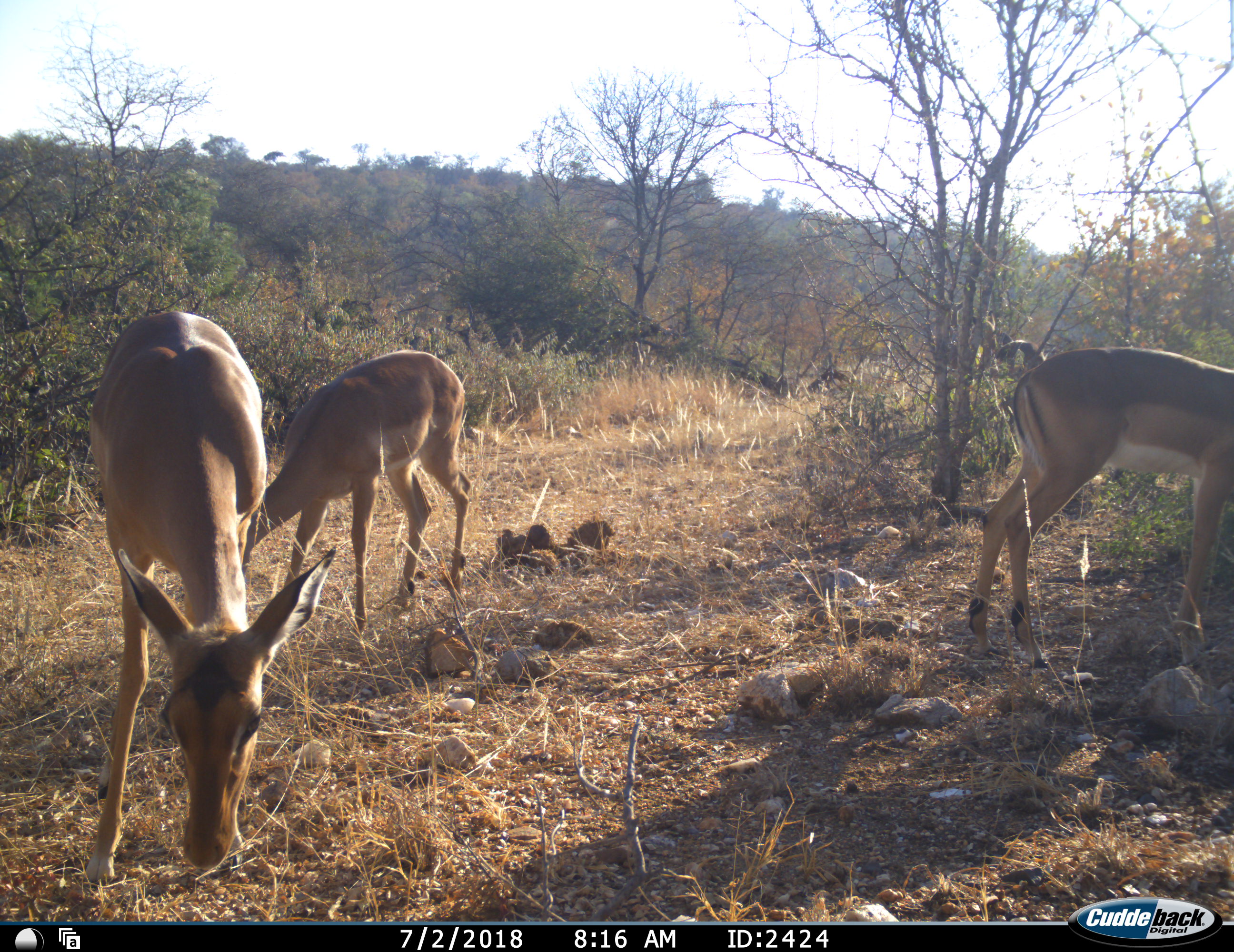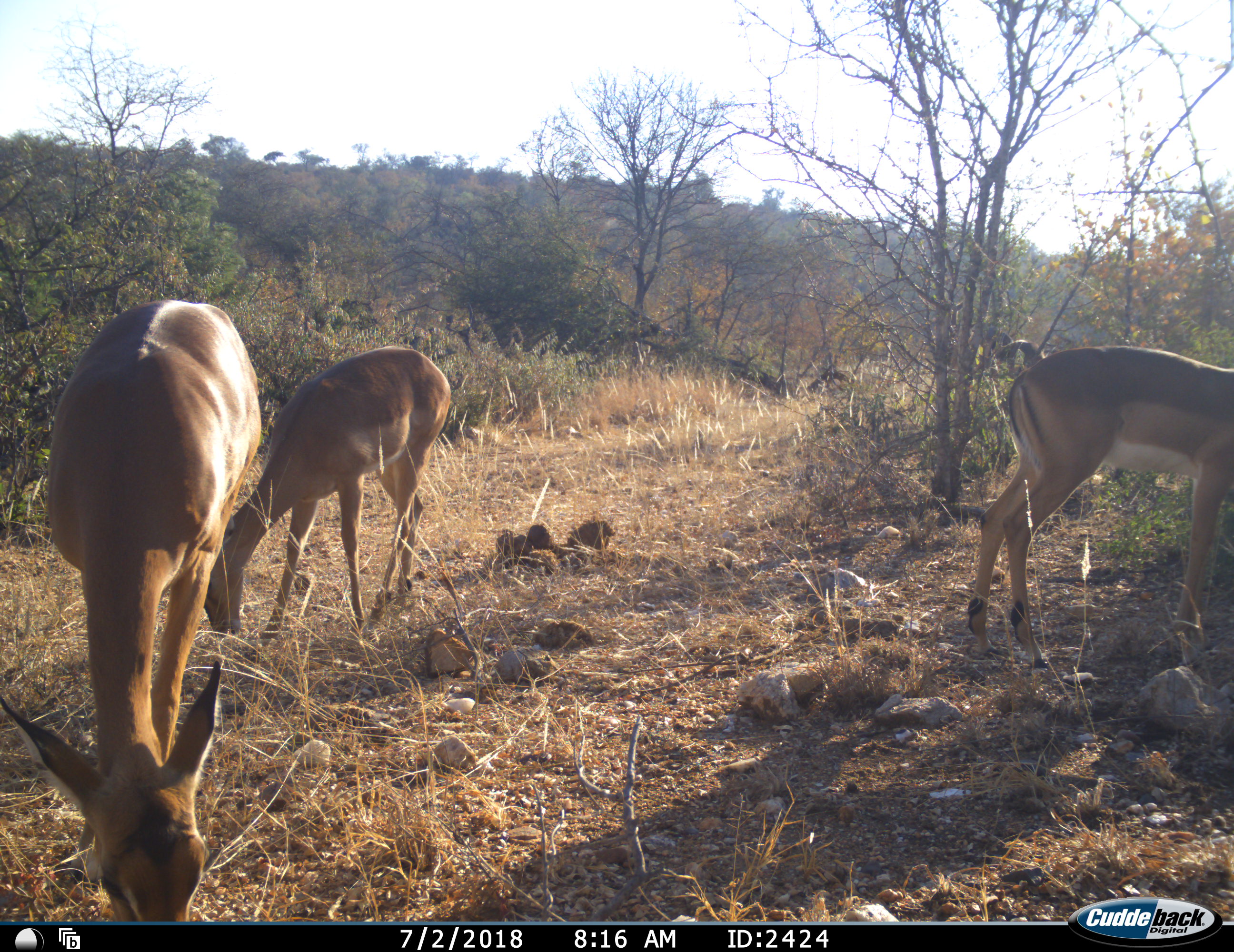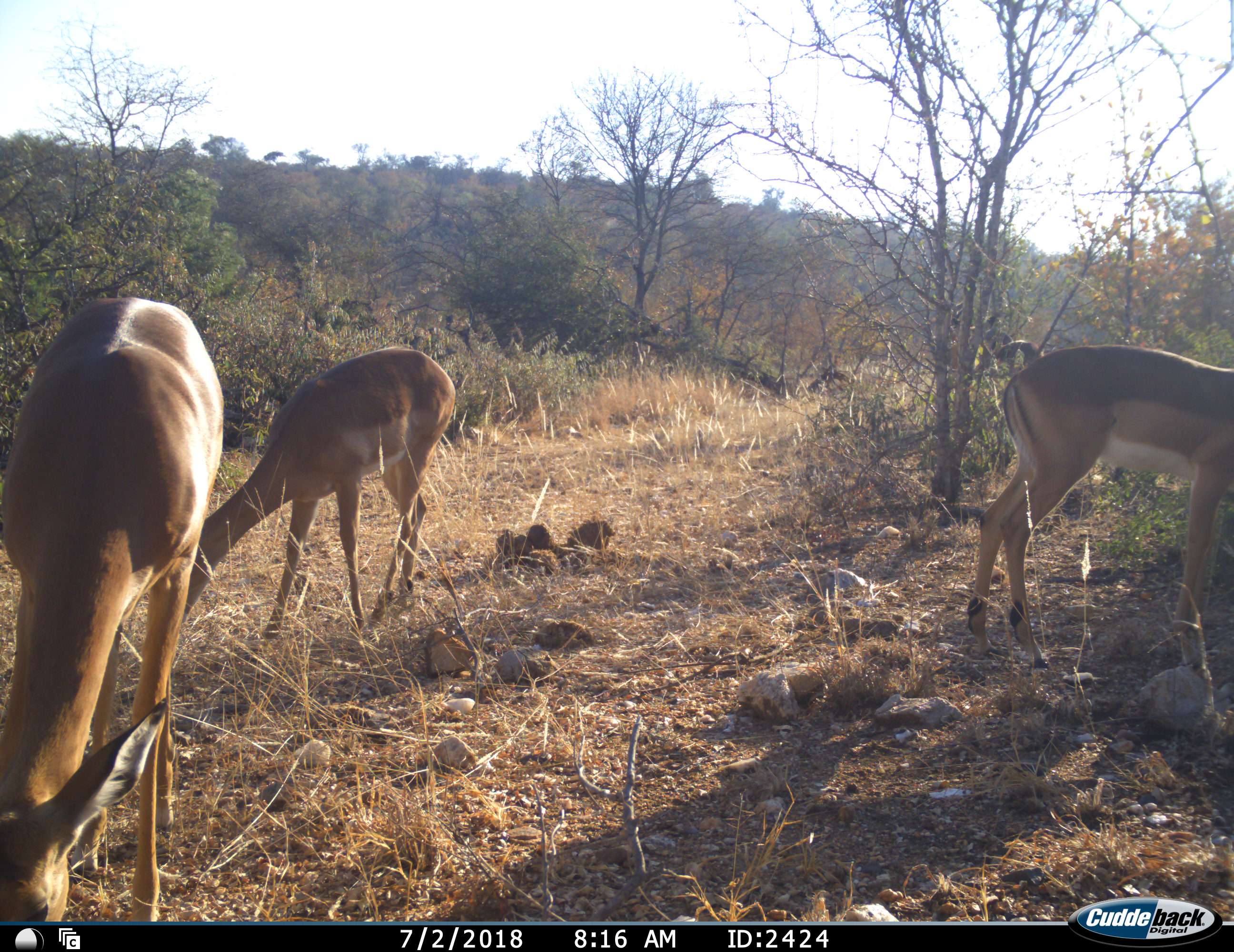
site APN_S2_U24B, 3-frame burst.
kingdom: Animalia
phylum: Chordata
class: Mammalia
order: Artiodactyla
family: Bovidae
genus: Aepyceros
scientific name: Aepyceros melampus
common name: impala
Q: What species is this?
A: Impala (Aepyceros melampus).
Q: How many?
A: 4.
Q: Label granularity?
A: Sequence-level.